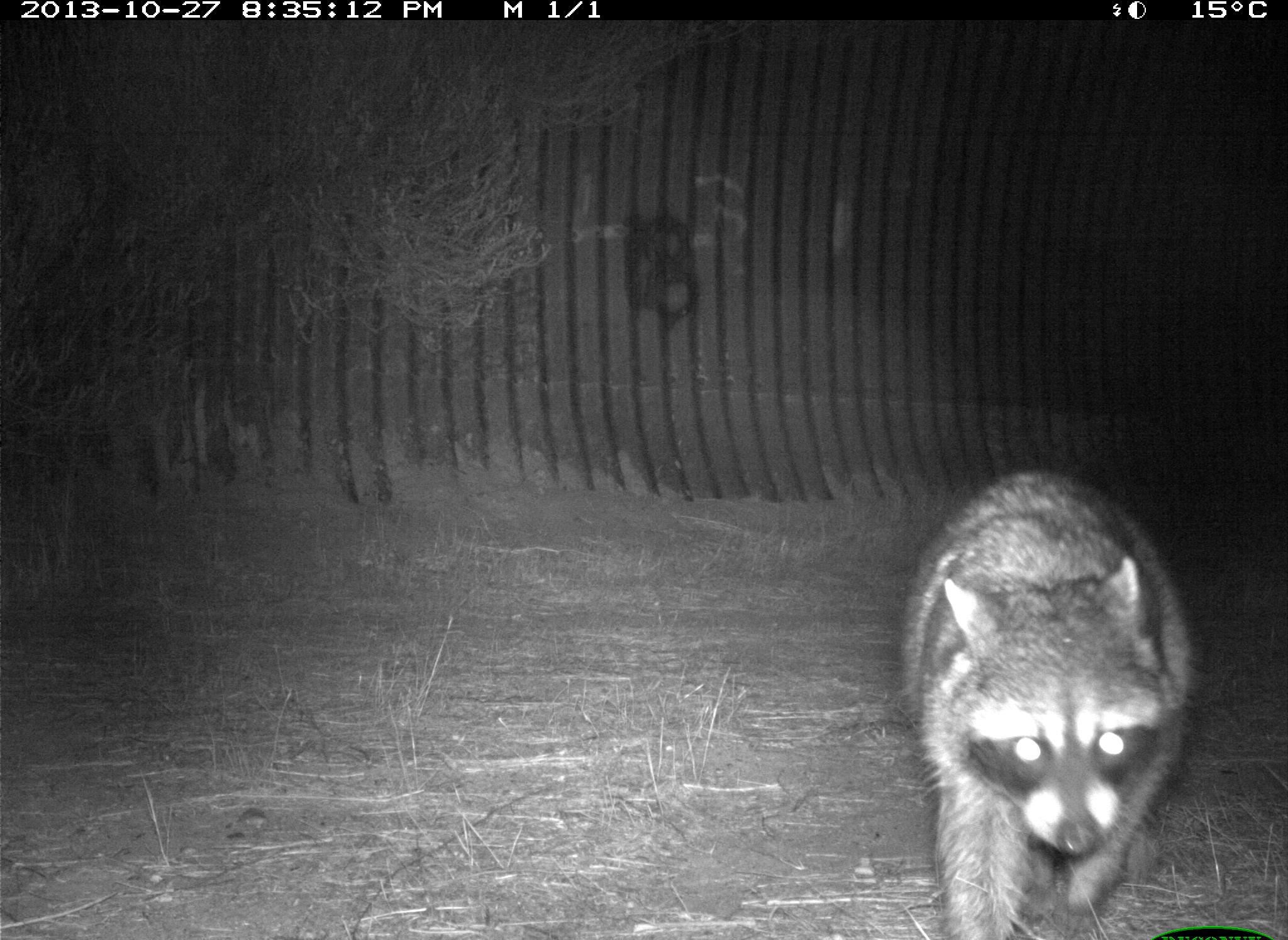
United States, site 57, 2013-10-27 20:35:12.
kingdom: Animalia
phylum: Chordata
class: Mammalia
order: Carnivora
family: Procyonidae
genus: Procyon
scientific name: Procyon lotor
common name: raccoon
Raccoon (Procyon lotor).